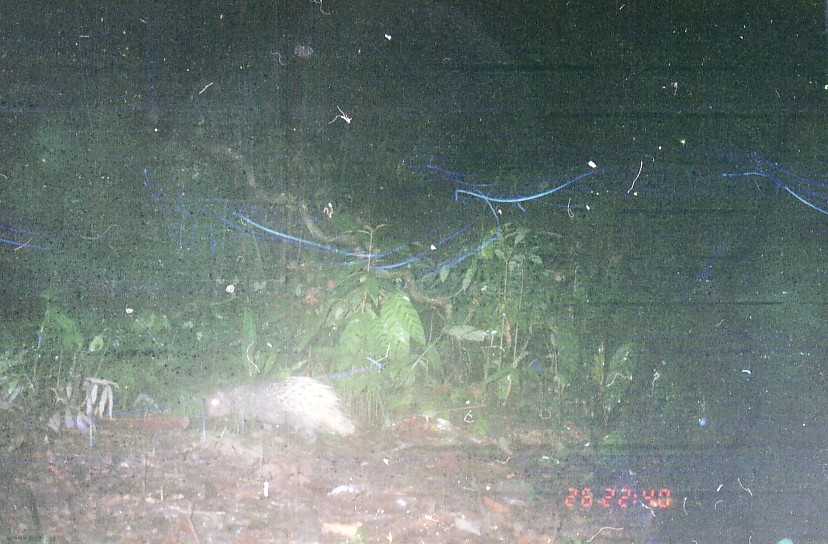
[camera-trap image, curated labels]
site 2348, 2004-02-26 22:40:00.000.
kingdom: Animalia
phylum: Chordata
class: Mammalia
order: Rodentia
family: Hystricidae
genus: Hystrix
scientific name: Hystrix brachyura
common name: east asian porcupine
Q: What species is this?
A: Hystrix brachyura (east asian porcupine).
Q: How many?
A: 1.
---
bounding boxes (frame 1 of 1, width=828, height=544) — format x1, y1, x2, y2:
hystrix brachyura: 204, 374, 356, 448